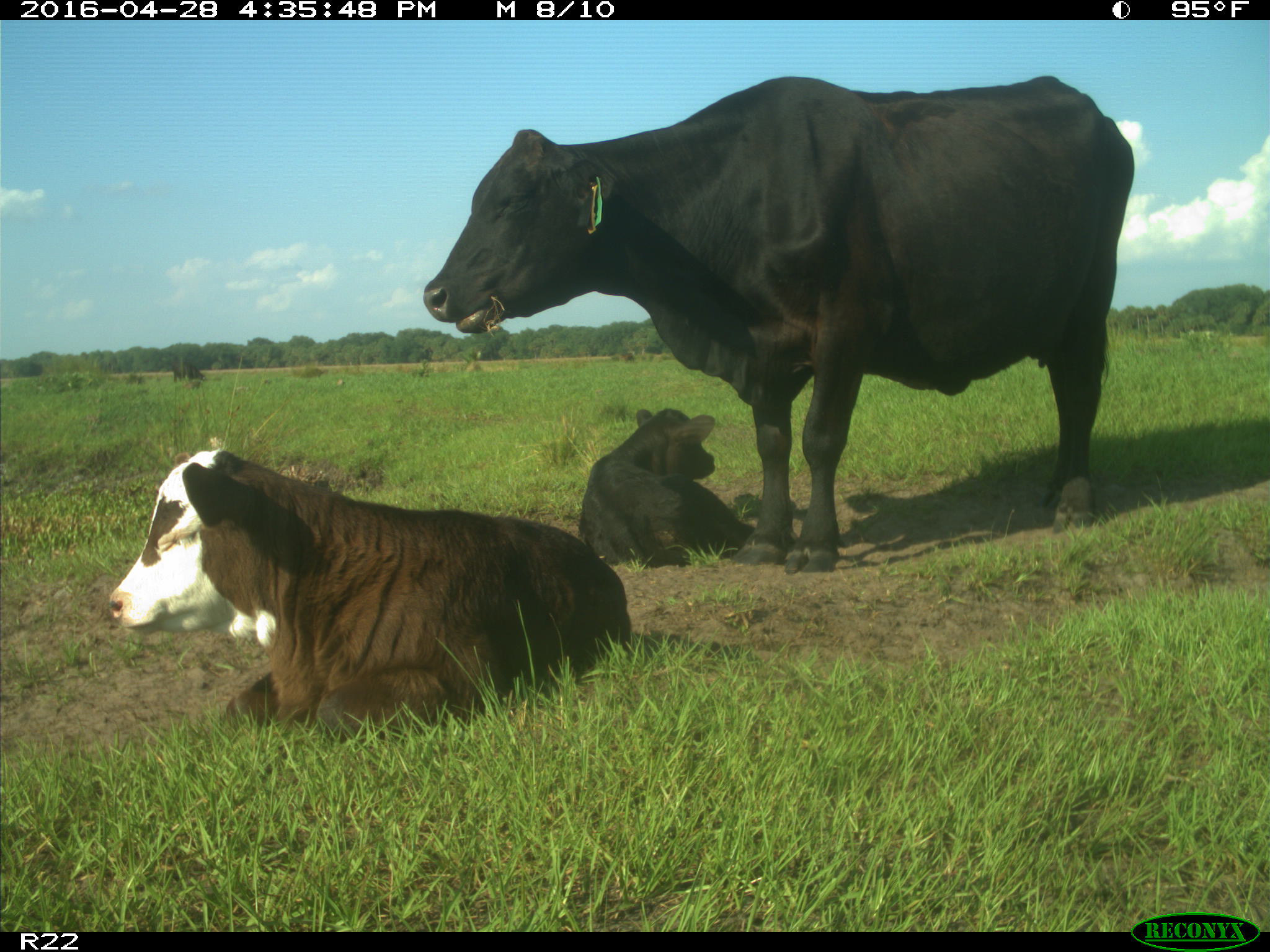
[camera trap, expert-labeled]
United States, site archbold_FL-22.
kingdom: Animalia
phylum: Chordata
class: Mammalia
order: Artiodactyla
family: Bovidae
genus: Bos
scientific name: Bos taurus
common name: domestic cow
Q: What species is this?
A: Bos taurus (domestic cow).